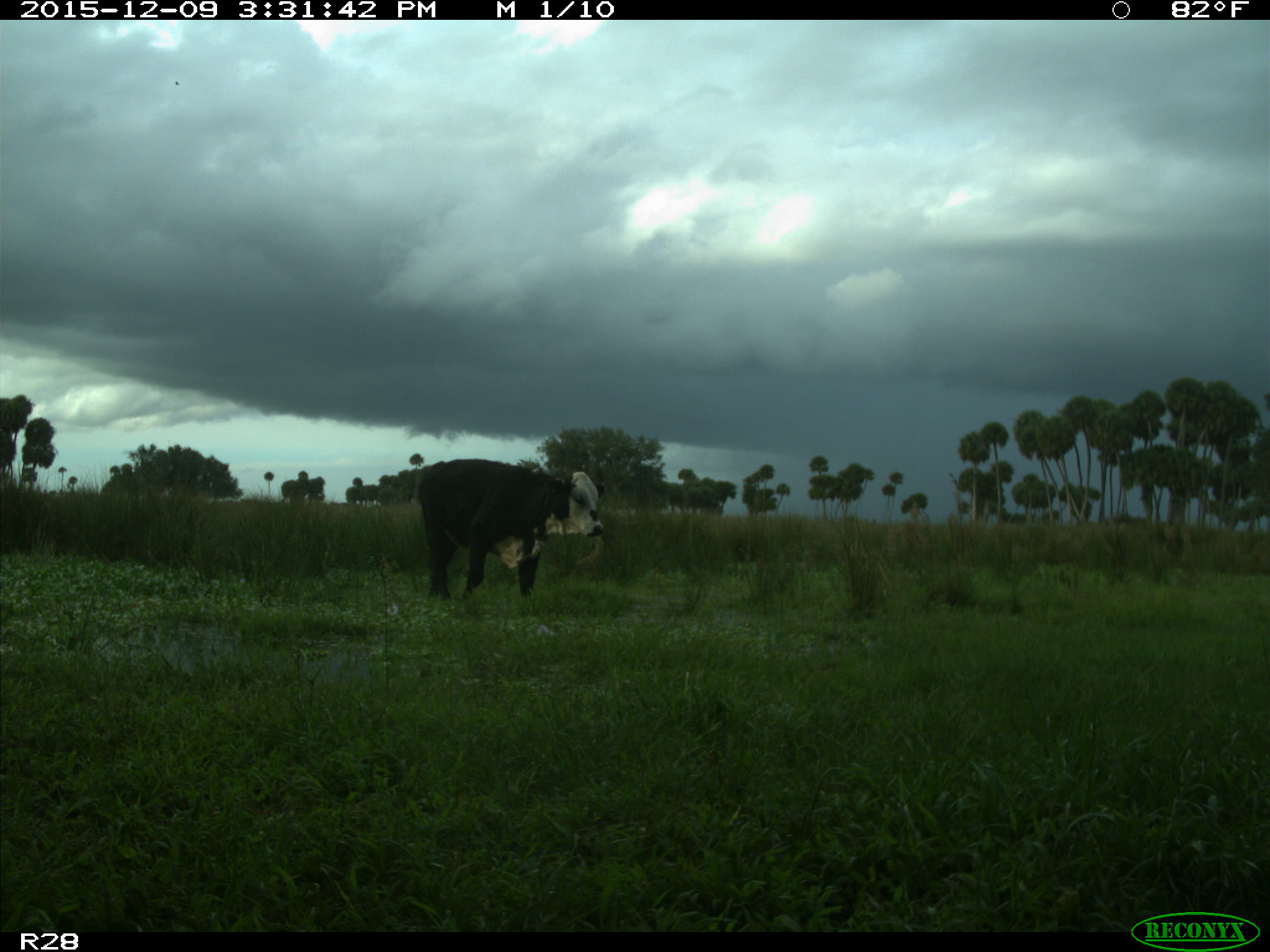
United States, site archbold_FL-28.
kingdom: Animalia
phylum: Chordata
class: Mammalia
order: Artiodactyla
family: Bovidae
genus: Bos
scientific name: Bos taurus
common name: domestic cow